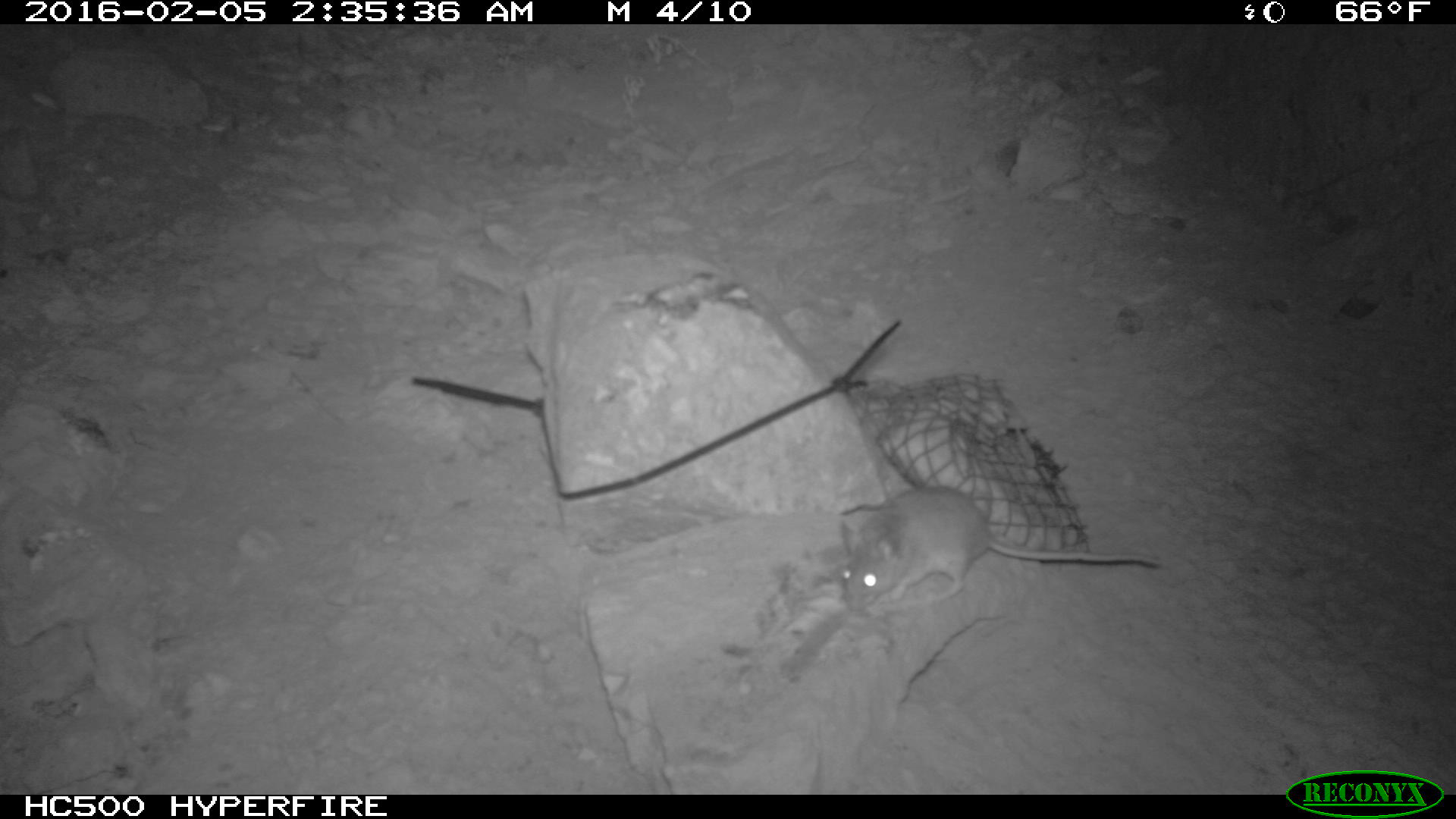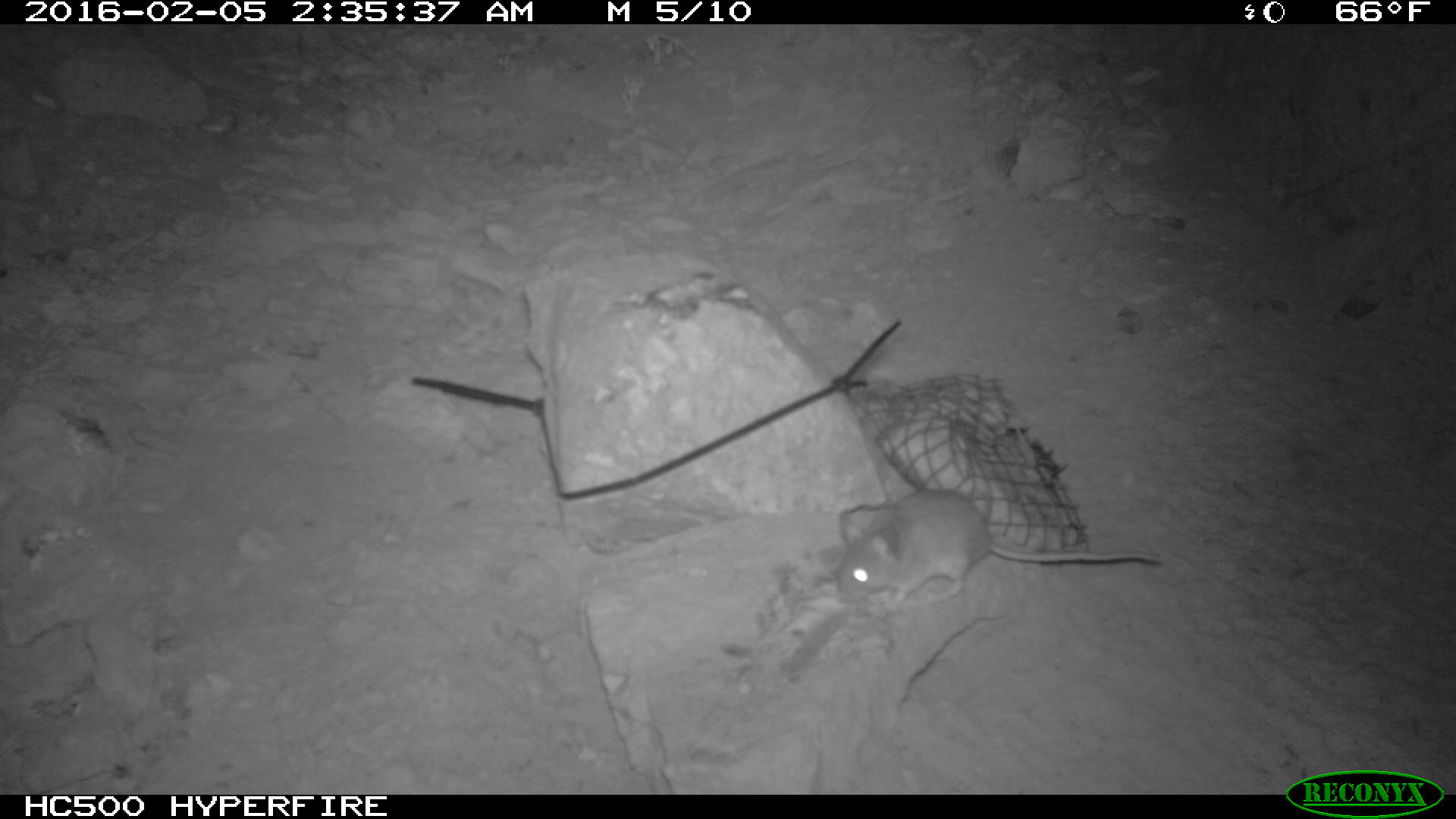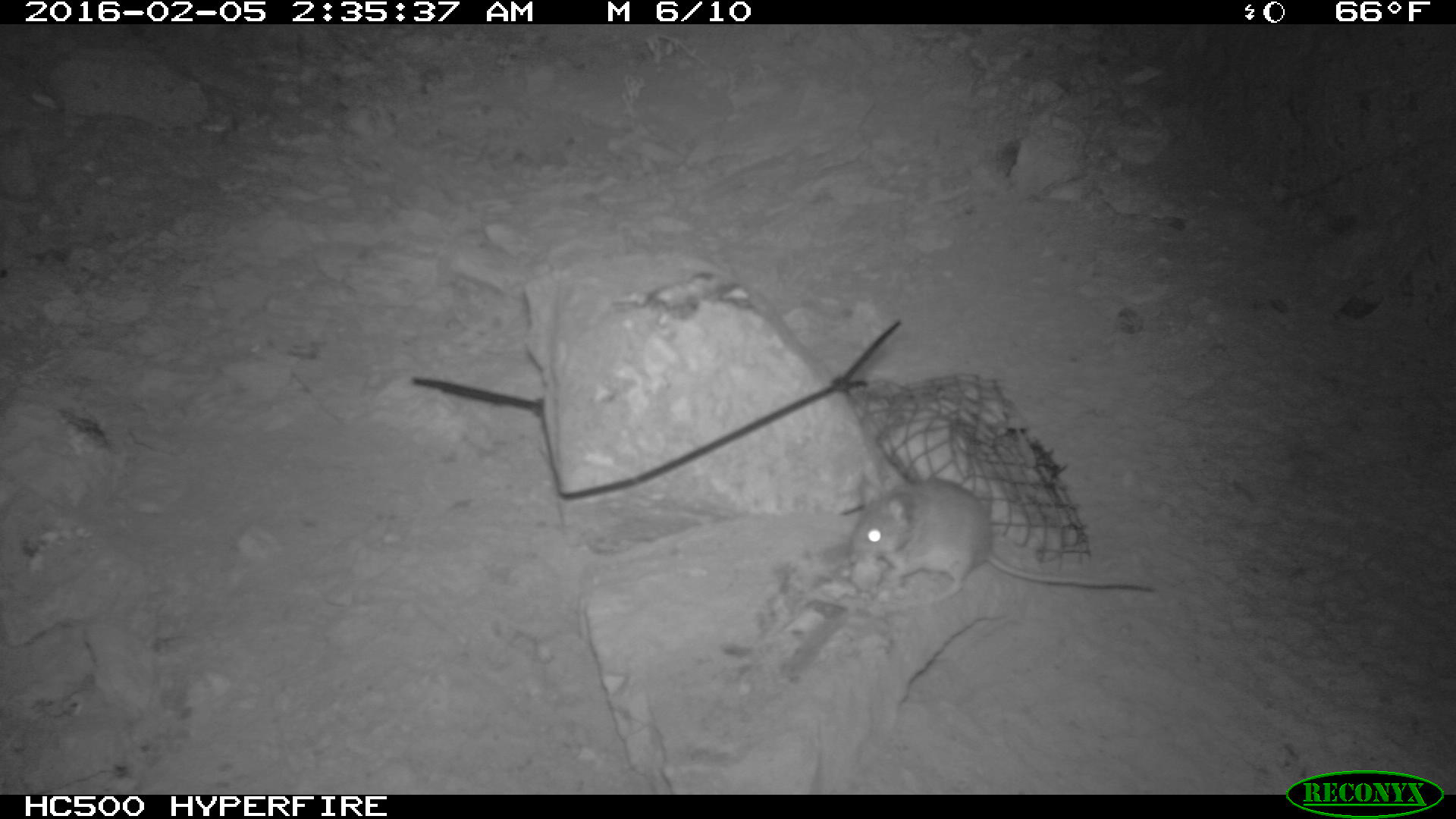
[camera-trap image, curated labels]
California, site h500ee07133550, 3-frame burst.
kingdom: Animalia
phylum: Chordata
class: Mammalia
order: Rodentia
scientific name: Rodentia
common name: rodent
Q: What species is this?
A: Rodent (Rodentia).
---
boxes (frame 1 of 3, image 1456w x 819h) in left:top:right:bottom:
rodent: 838:490:1163:612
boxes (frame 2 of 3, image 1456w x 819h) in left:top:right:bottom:
rodent: 834:489:1163:617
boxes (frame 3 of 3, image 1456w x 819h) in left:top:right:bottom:
rodent: 848:474:1155:602